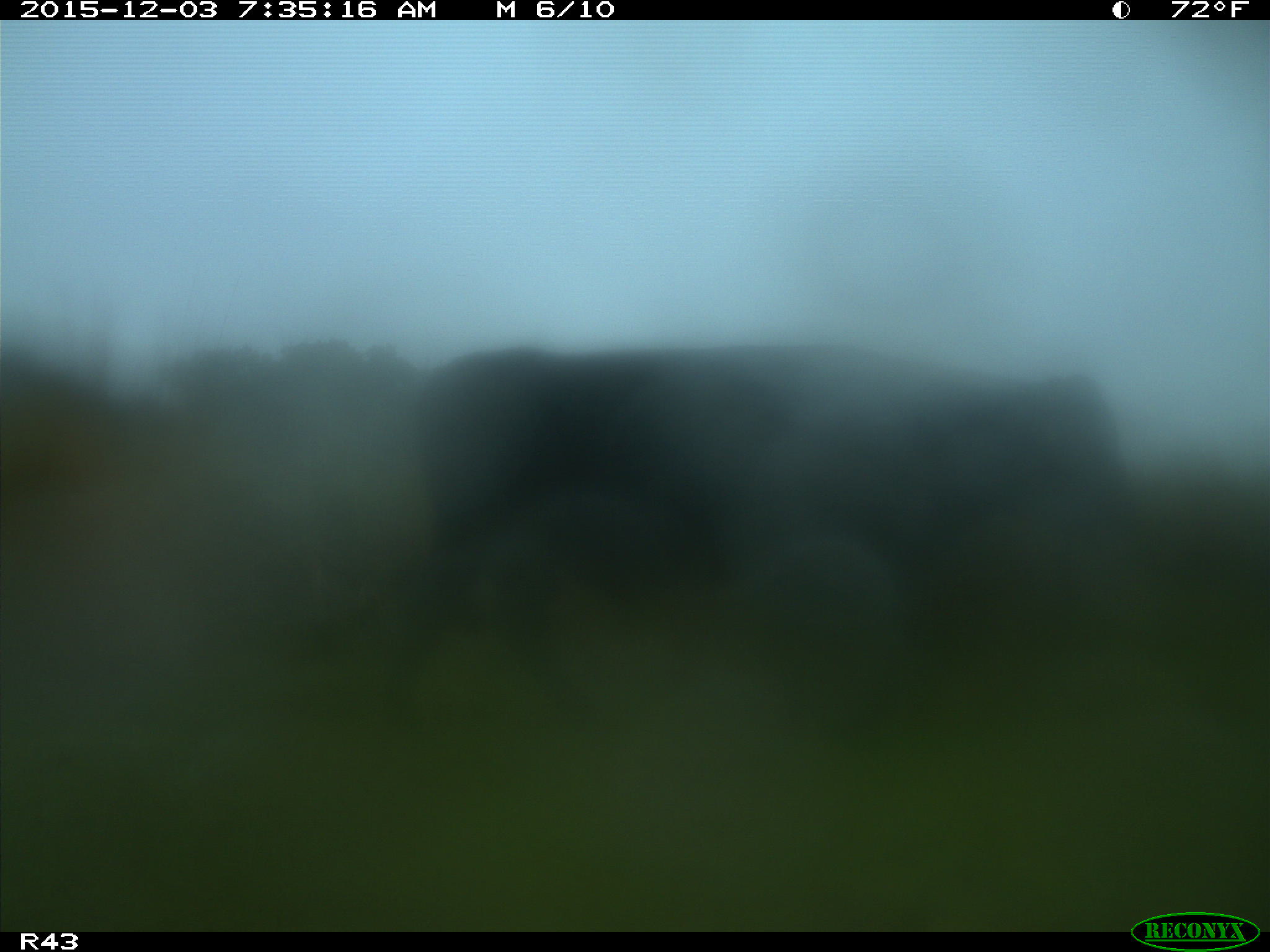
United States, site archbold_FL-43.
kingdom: Animalia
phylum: Chordata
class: Mammalia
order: Artiodactyla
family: Bovidae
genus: Bos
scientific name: Bos taurus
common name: domestic cow